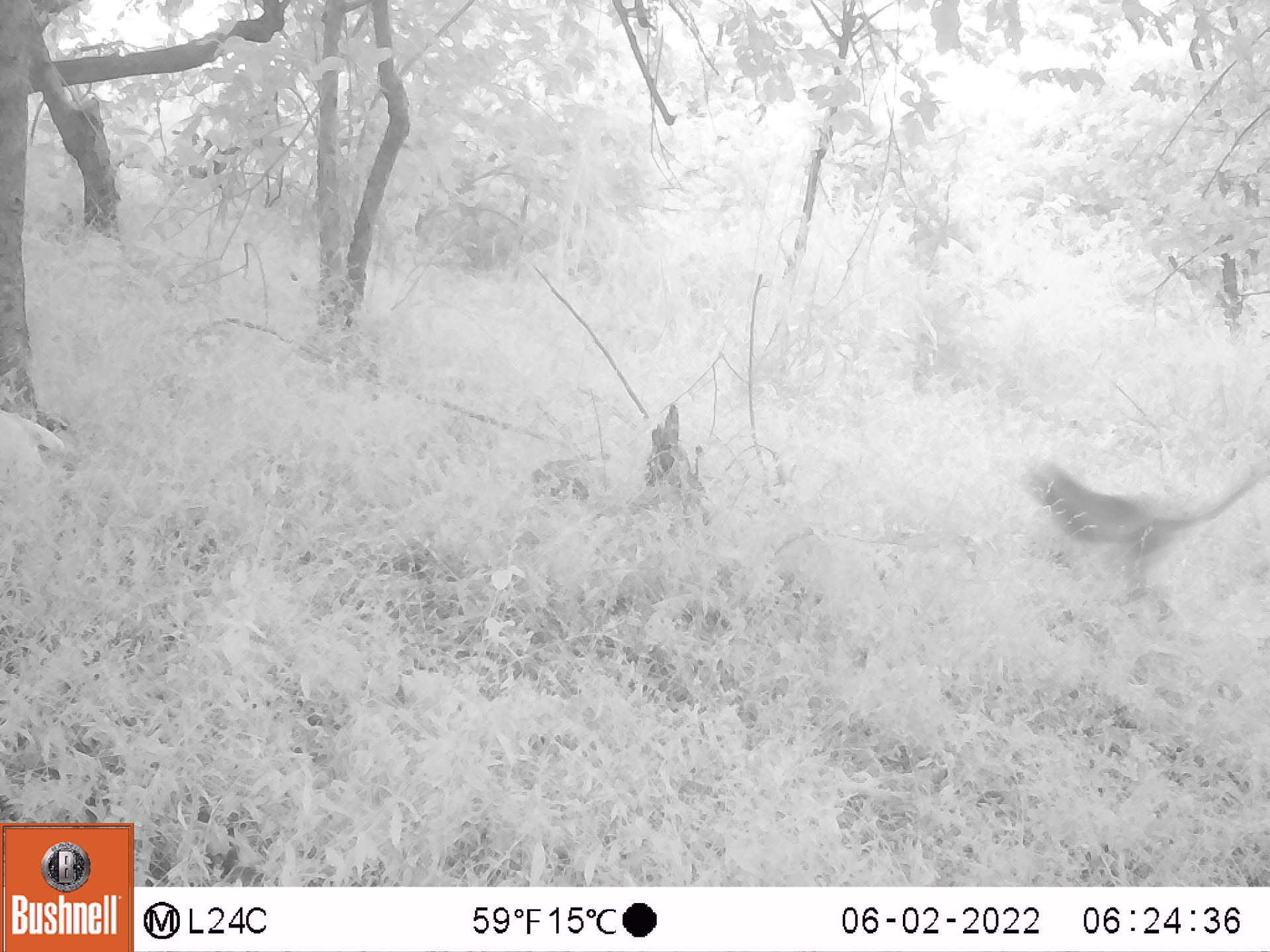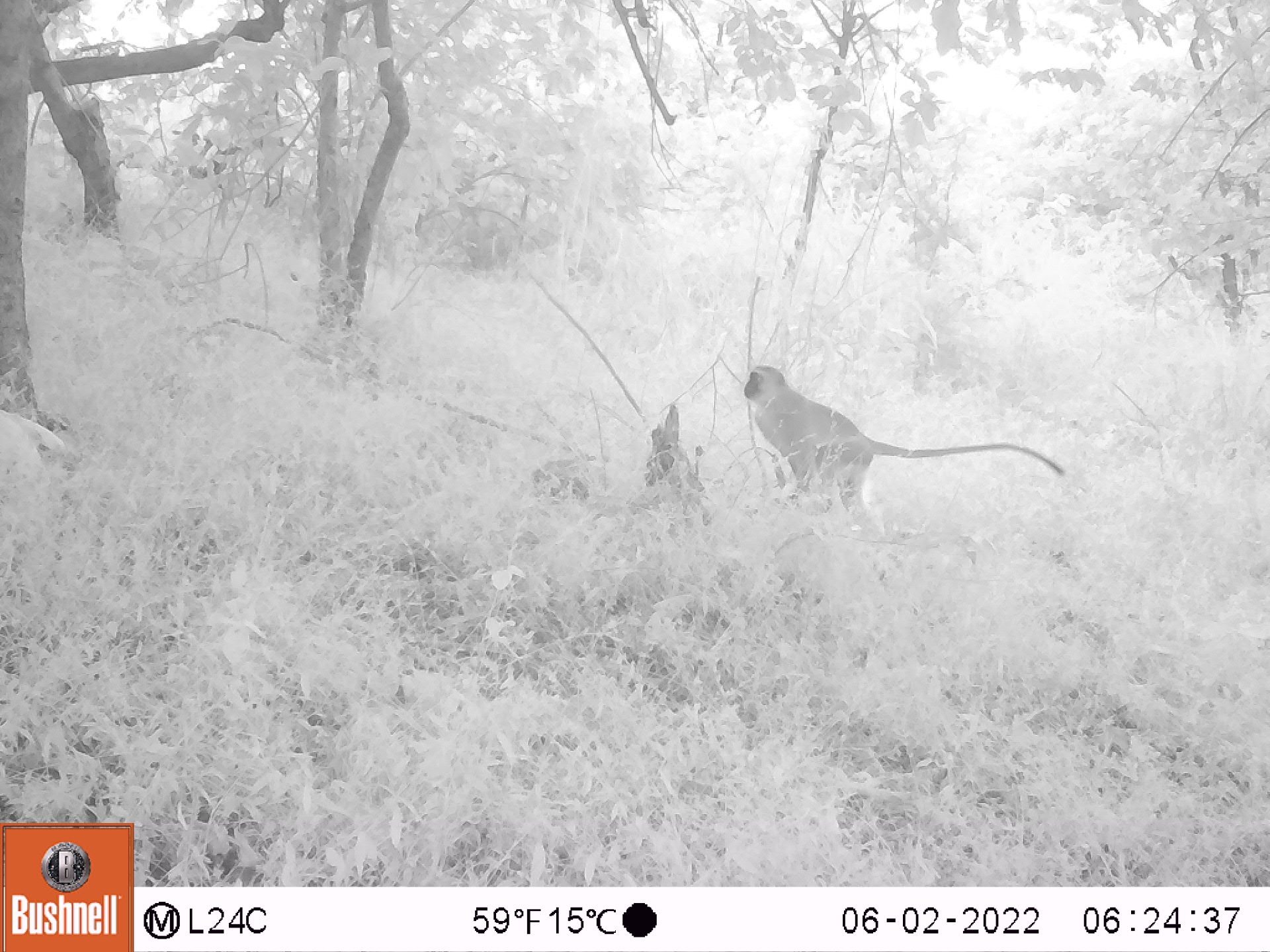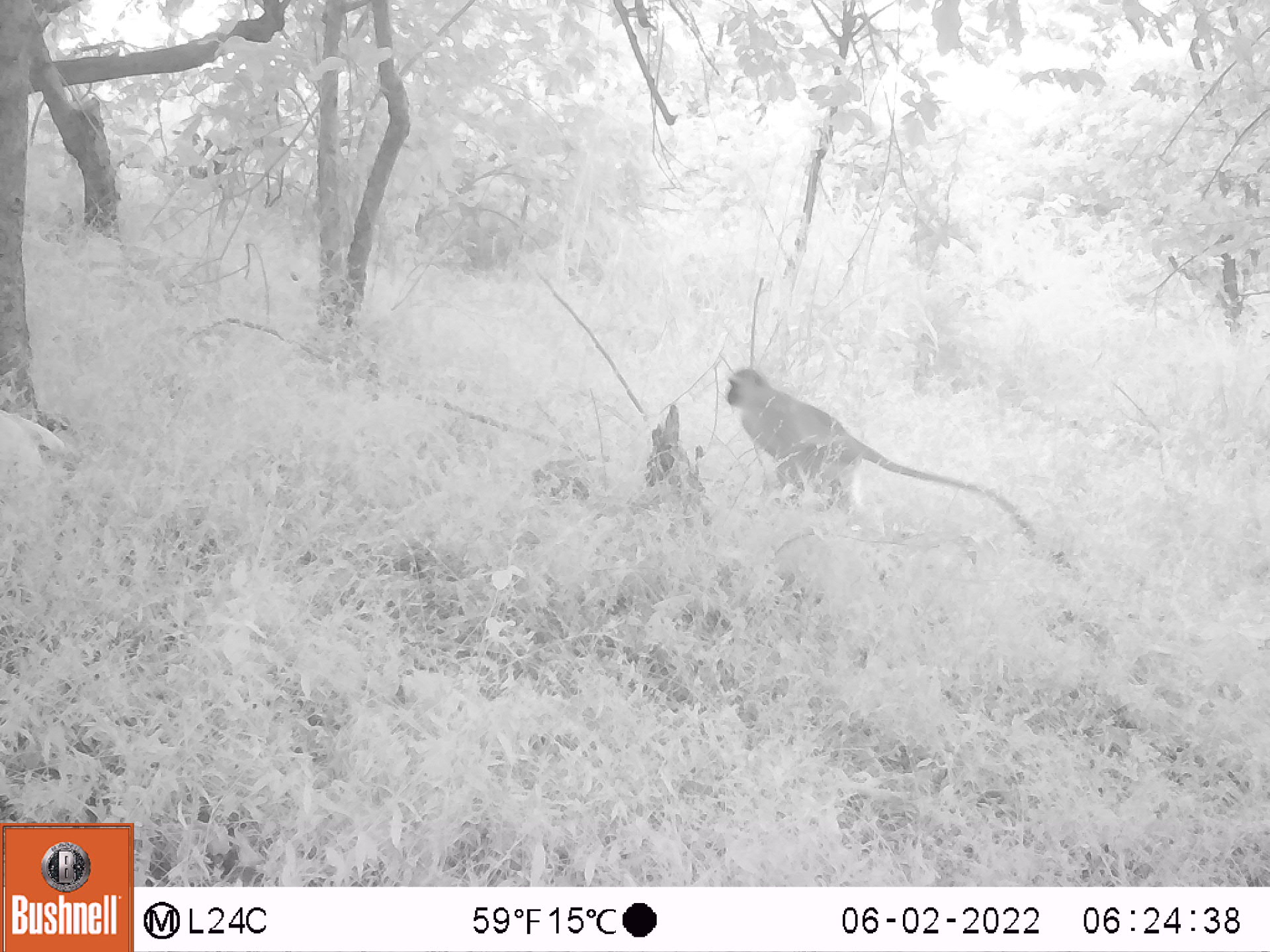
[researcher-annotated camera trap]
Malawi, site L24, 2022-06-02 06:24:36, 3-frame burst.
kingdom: Animalia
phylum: Chordata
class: Mammalia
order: Primates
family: Cercopithecidae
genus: Chlorocebus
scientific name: Chlorocebus pygerythrus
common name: vervet monkey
Vervet monkey (Chlorocebus pygerythrus), count 1.